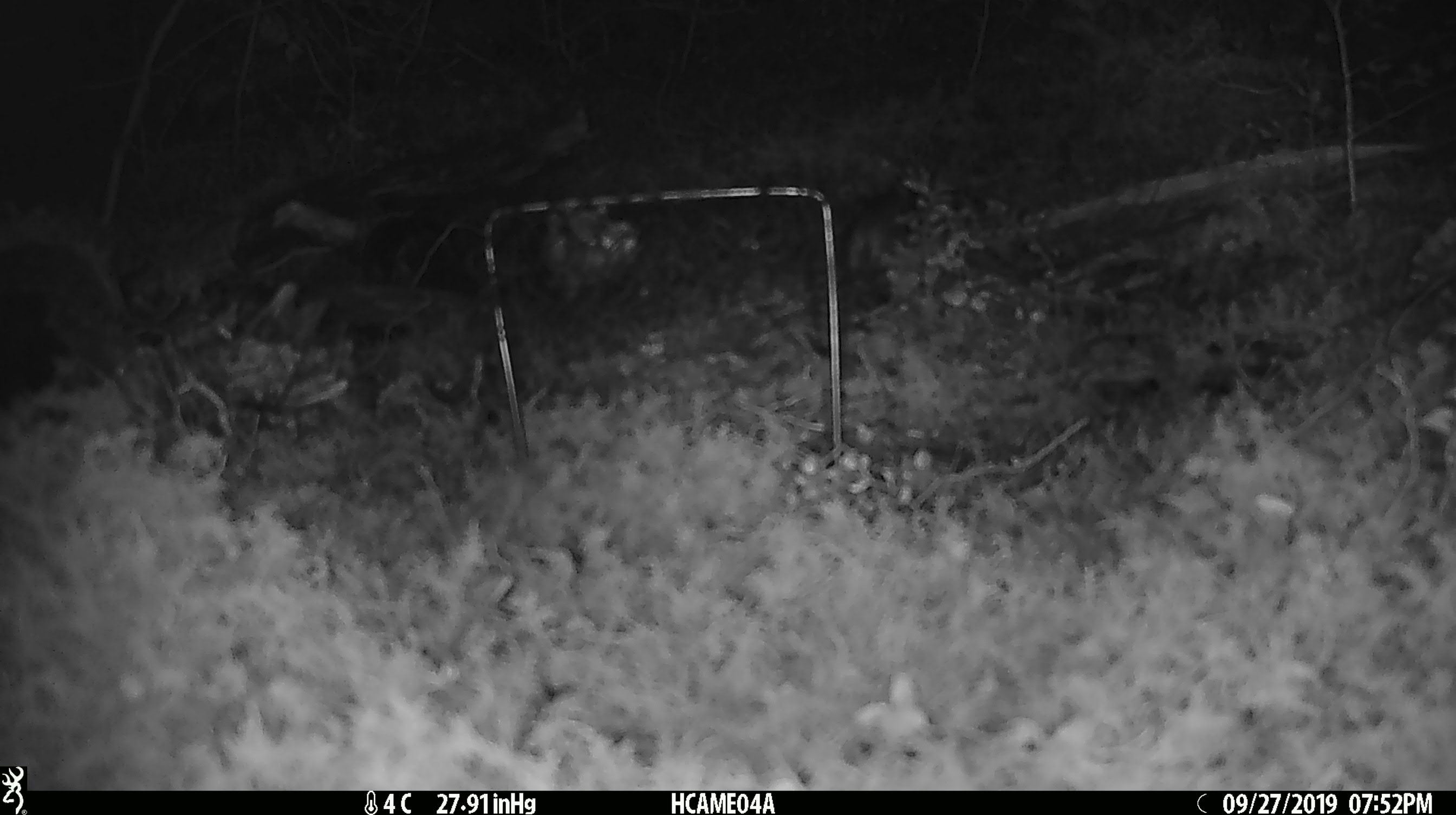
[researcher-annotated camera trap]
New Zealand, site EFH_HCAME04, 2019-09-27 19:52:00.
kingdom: Animalia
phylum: Chordata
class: Mammalia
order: Rodentia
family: Muridae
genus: Mus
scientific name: Mus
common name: mouse